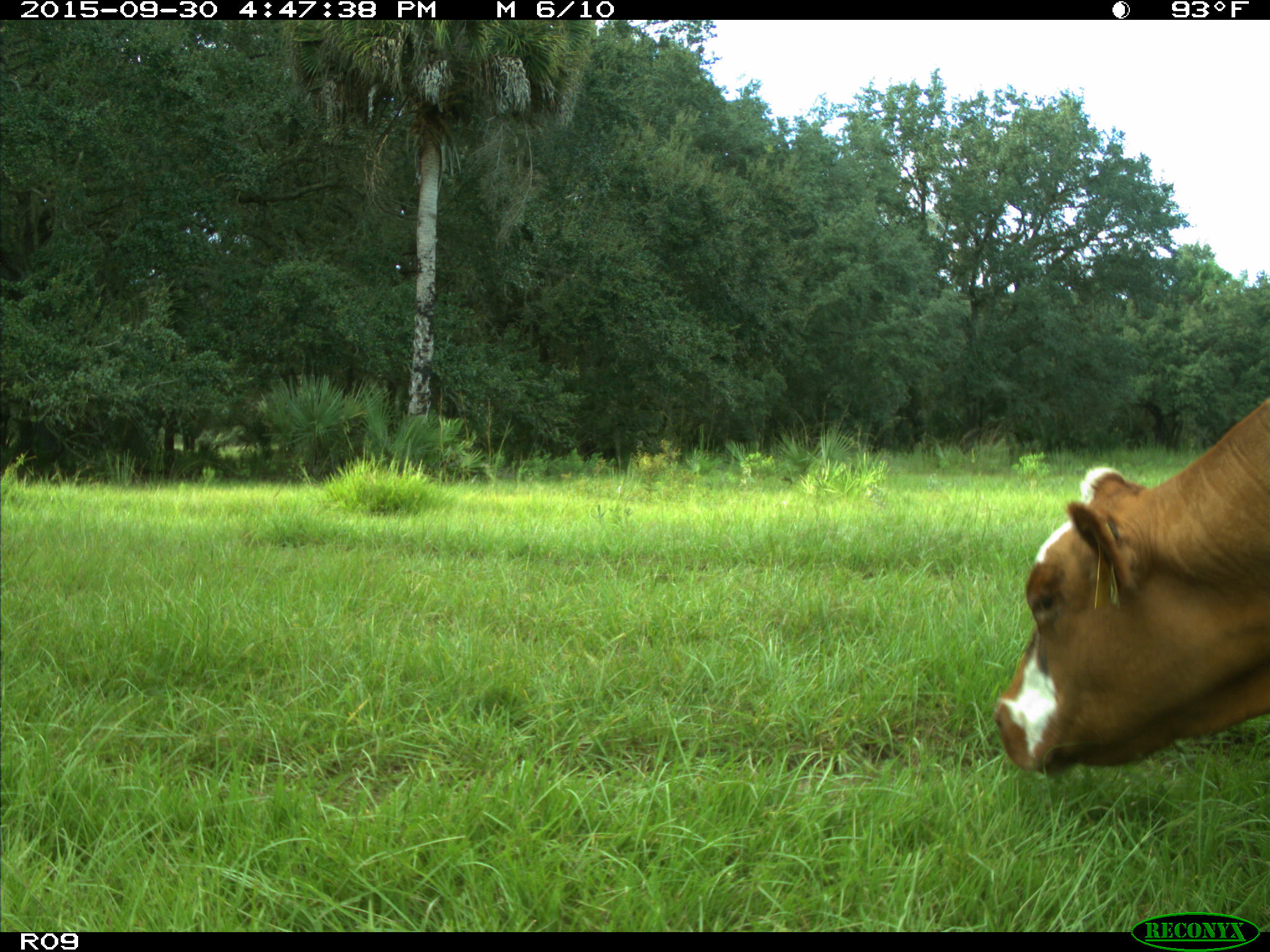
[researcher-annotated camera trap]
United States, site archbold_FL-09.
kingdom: Animalia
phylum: Chordata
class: Mammalia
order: Artiodactyla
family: Bovidae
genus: Bos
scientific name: Bos taurus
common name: domestic cow